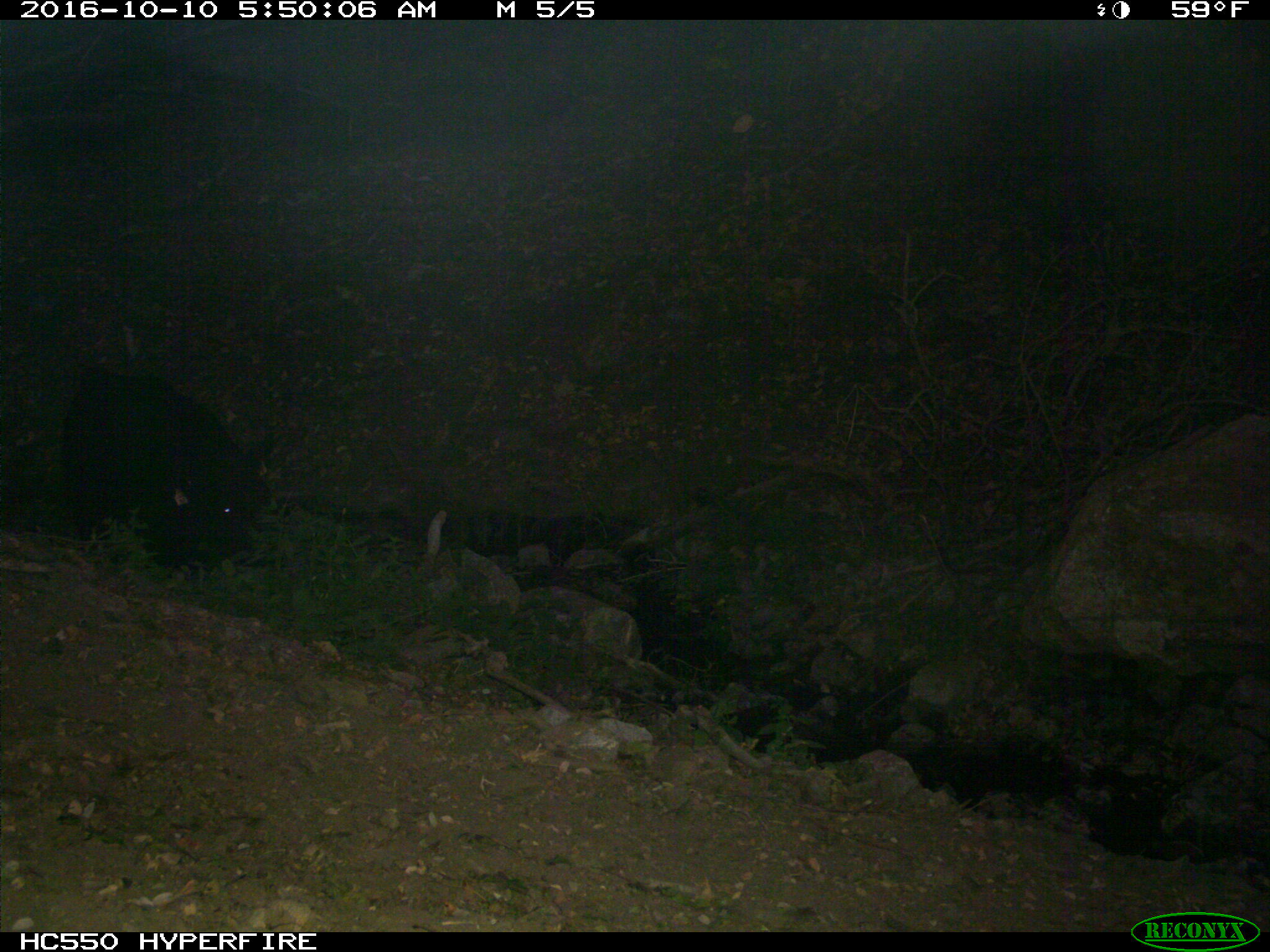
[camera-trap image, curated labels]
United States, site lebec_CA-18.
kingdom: Animalia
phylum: Chordata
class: Mammalia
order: Artiodactyla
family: Bovidae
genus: Bos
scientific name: Bos taurus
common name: domestic cow